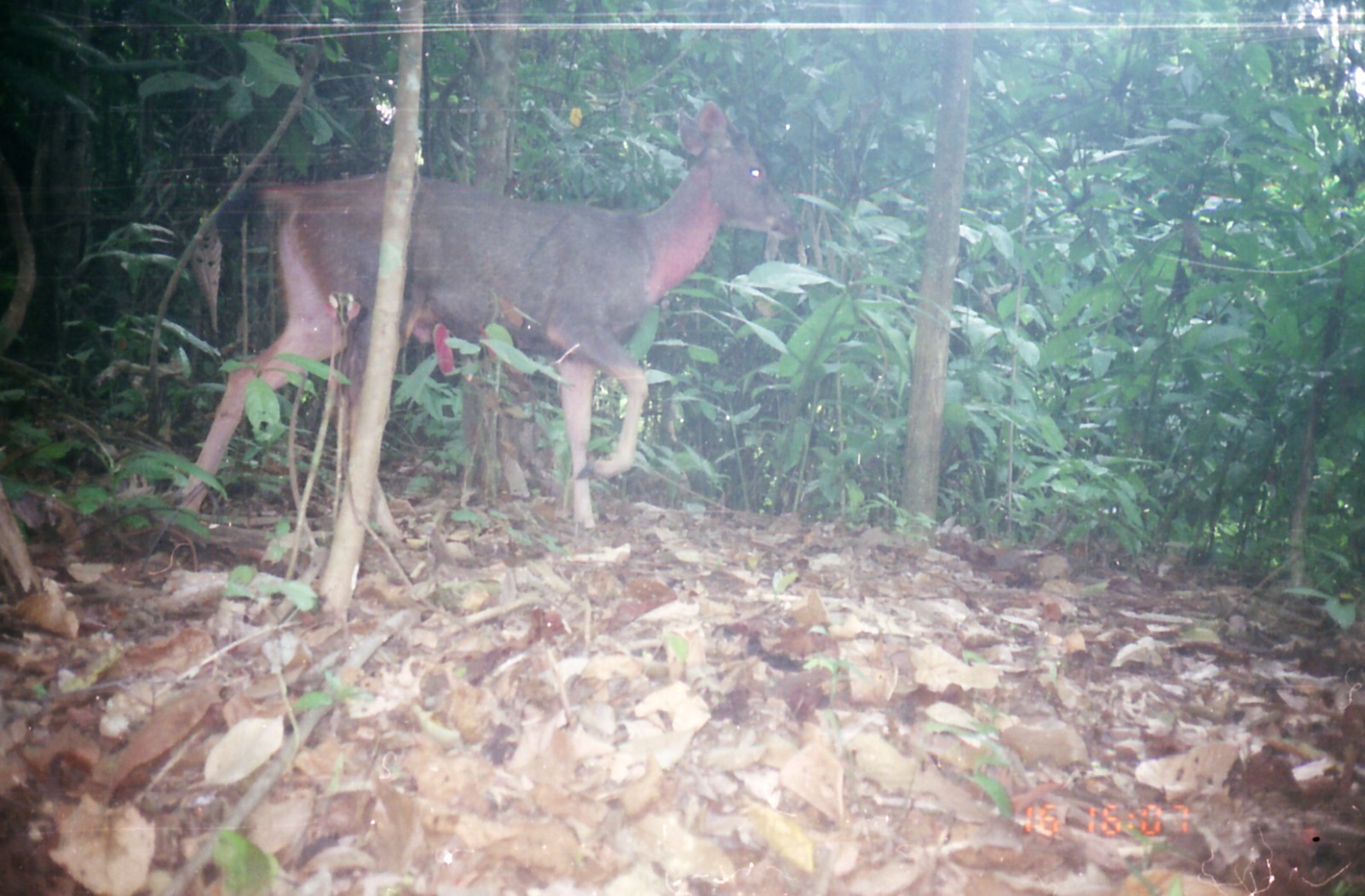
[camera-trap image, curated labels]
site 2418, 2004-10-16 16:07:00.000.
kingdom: Animalia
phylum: Chordata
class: Mammalia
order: Artiodactyla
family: Cervidae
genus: Rusa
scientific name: Rusa unicolor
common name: sambar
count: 1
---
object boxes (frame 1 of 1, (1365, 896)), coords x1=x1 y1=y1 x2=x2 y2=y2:
rusa unicolor: x1=180 y1=100 x2=805 y2=540